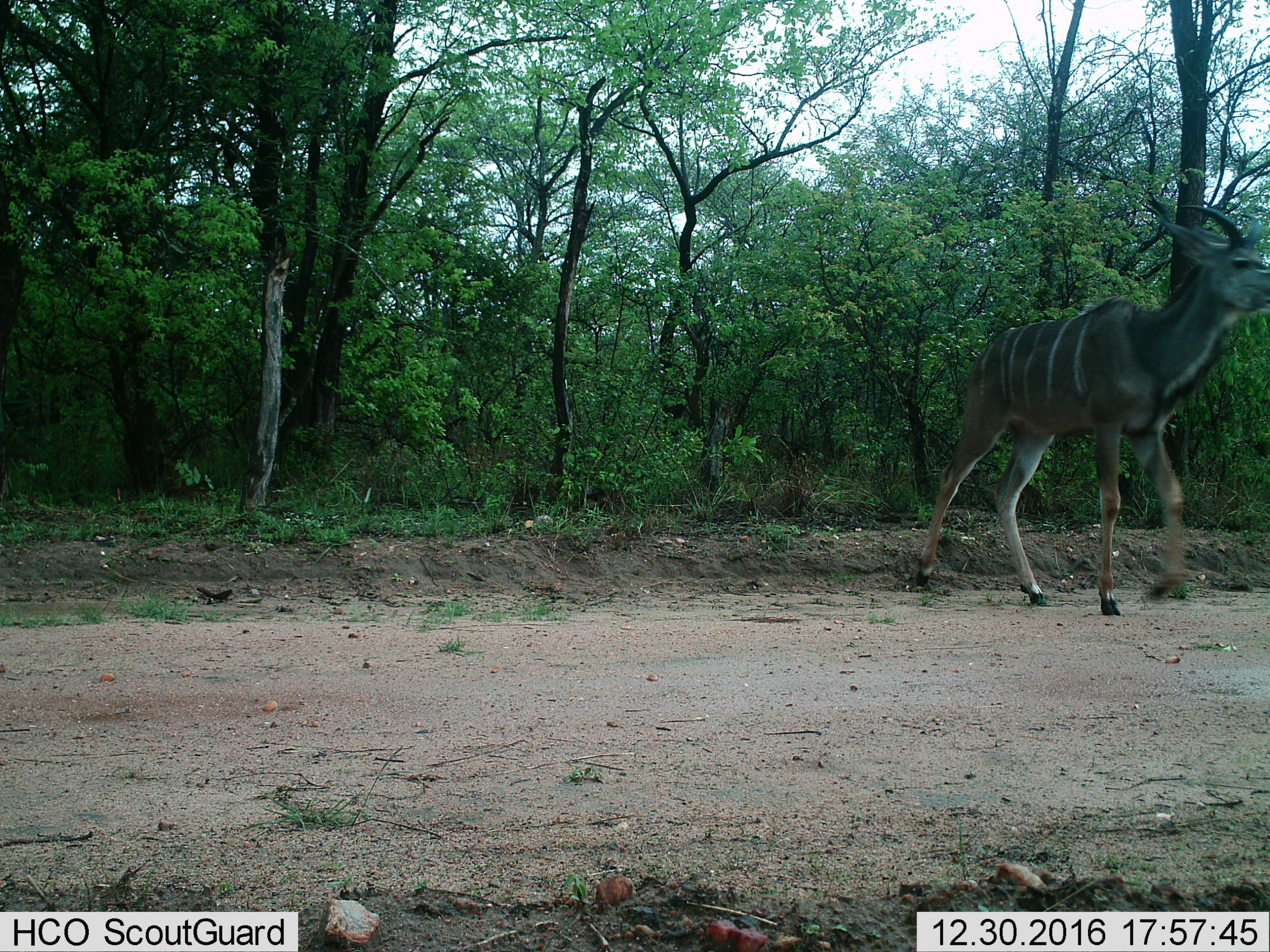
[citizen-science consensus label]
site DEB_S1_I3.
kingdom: Animalia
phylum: Chordata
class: Mammalia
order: Artiodactyla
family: Bovidae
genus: Tragelaphus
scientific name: Tragelaphus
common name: kudu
Kudu (Tragelaphus), count 1. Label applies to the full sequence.